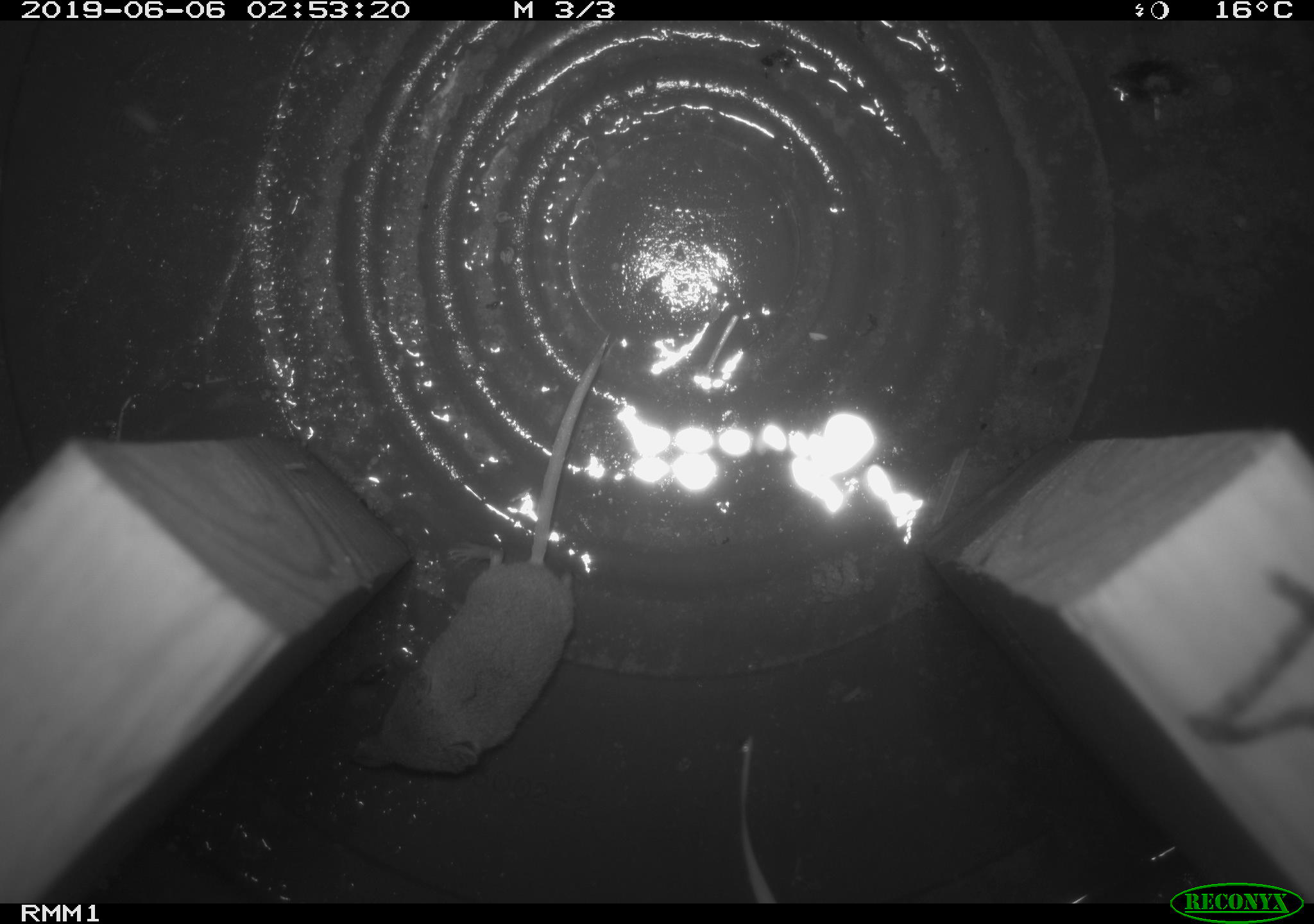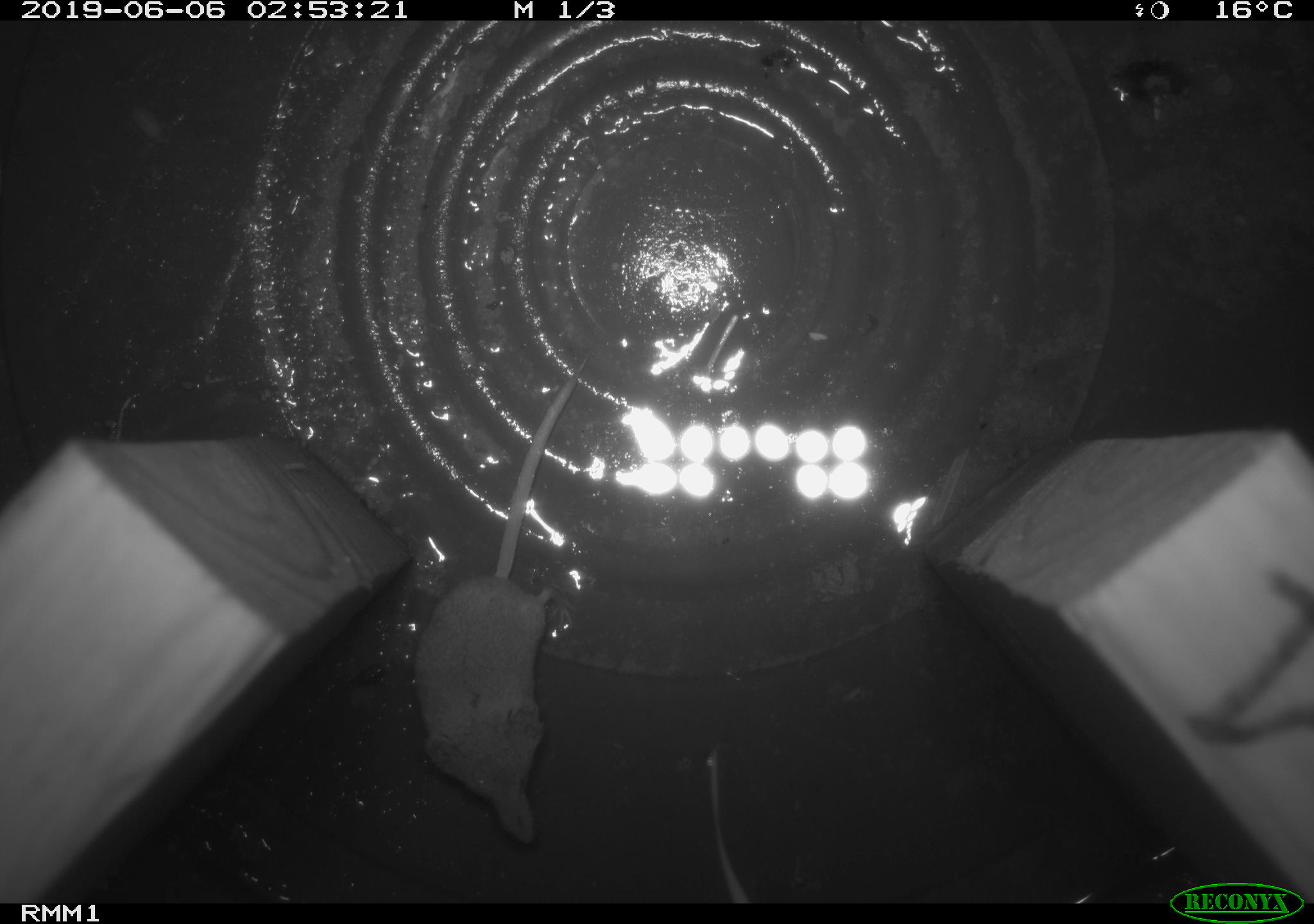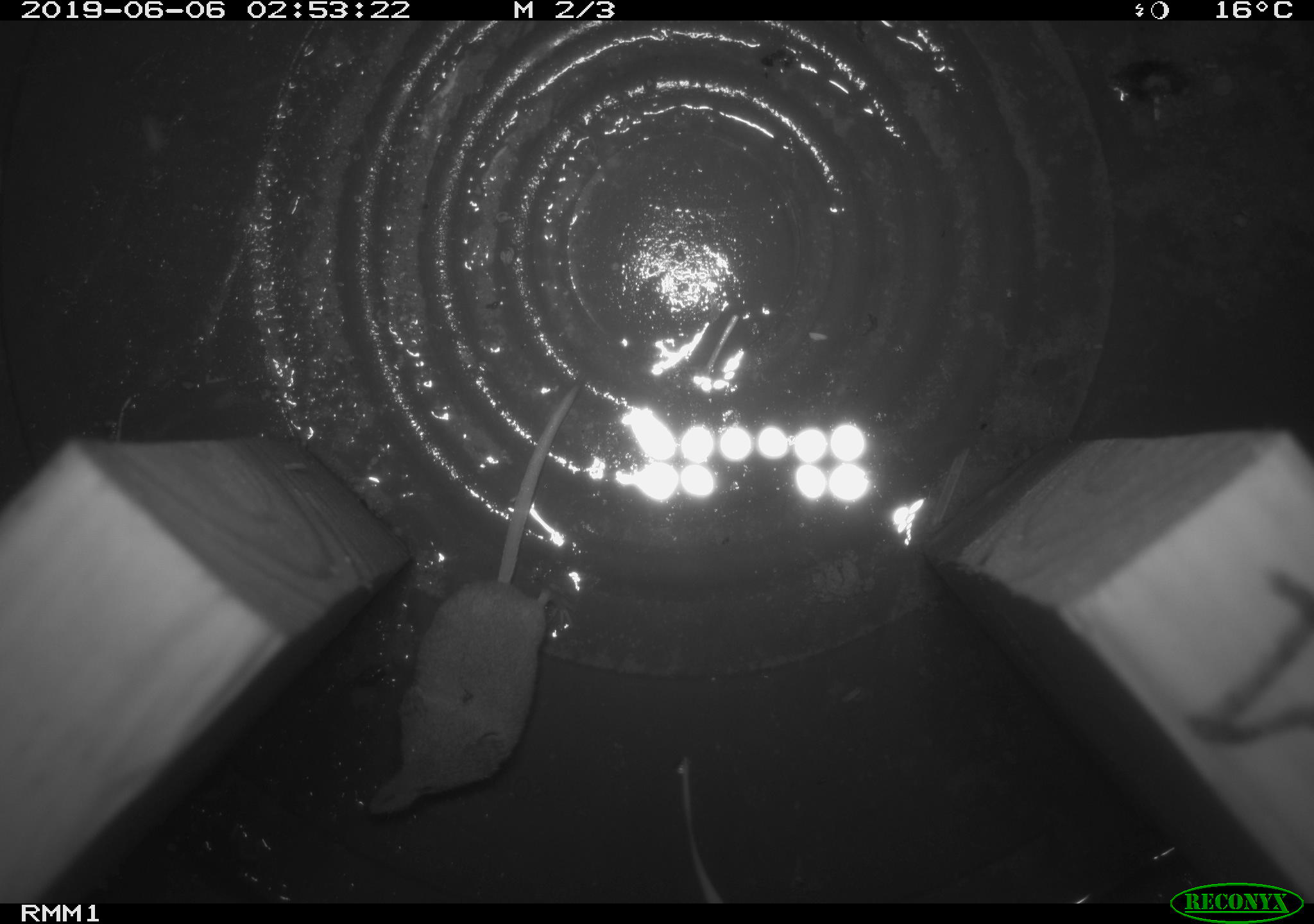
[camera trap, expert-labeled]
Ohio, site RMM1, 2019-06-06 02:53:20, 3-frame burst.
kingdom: Animalia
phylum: Chordata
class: Mammalia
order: Eulipotyphla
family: Soricidae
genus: Sorex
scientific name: Sorex cinereus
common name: masked shrew